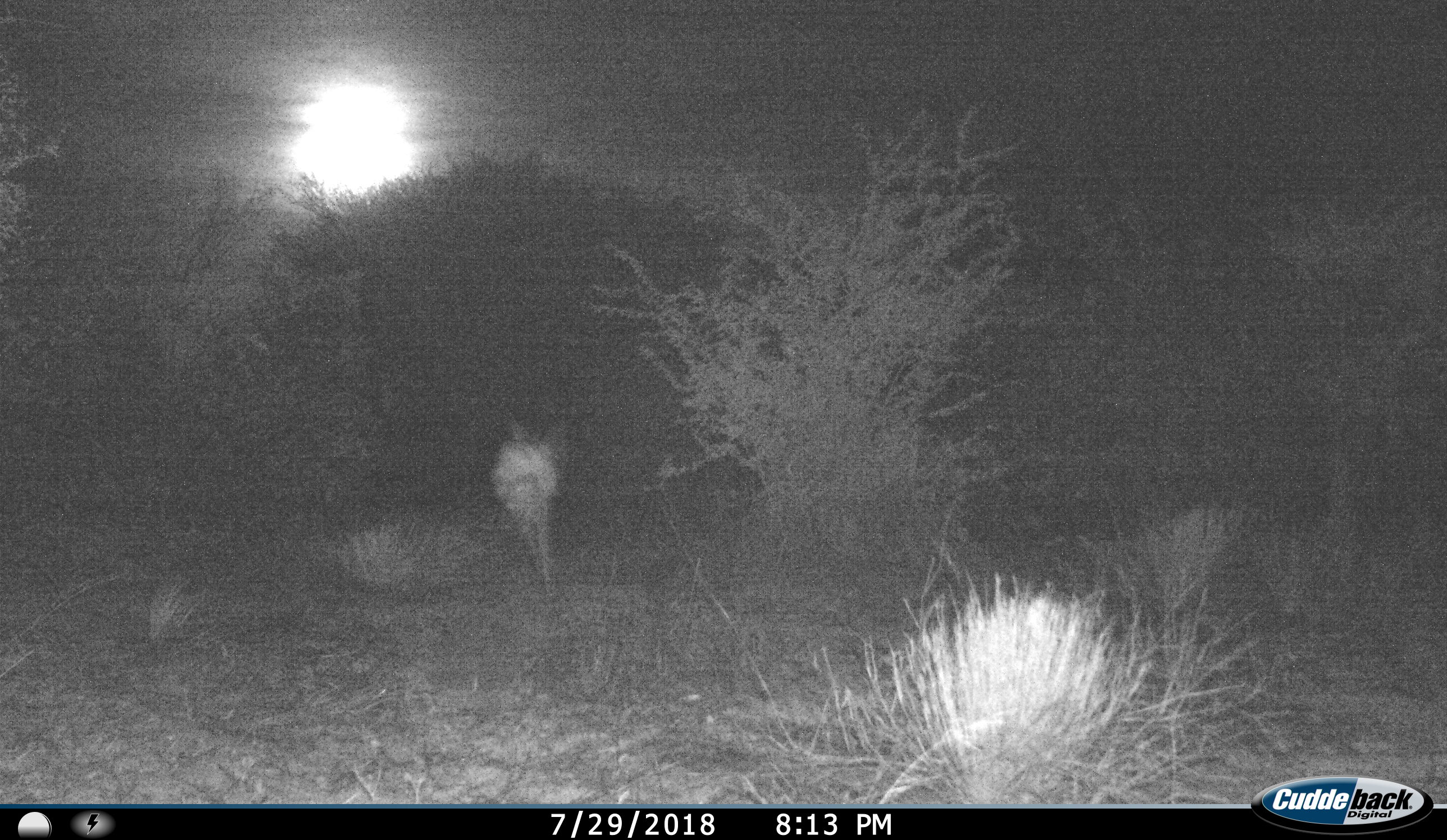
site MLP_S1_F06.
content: unidentified animal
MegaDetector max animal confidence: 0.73